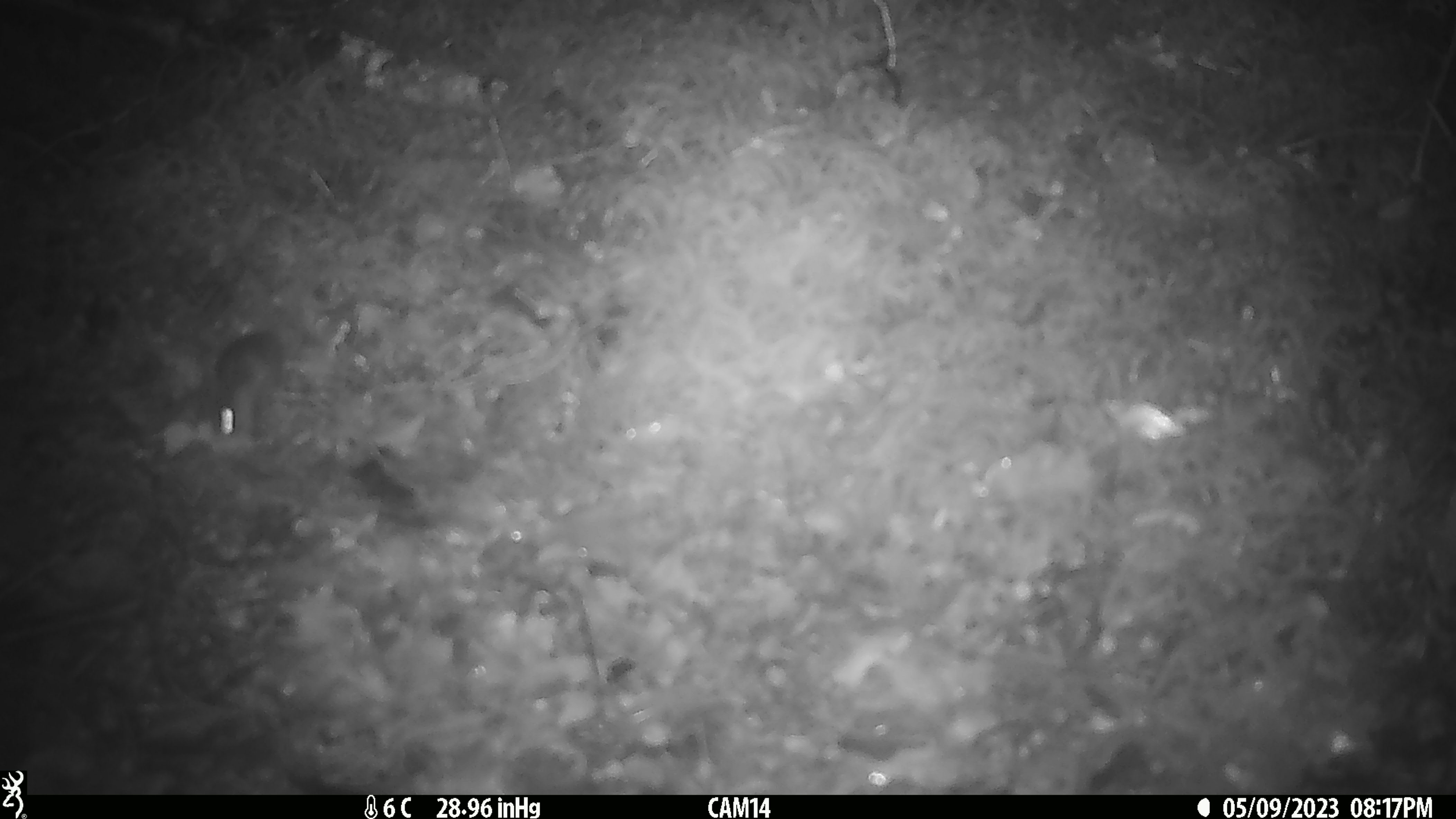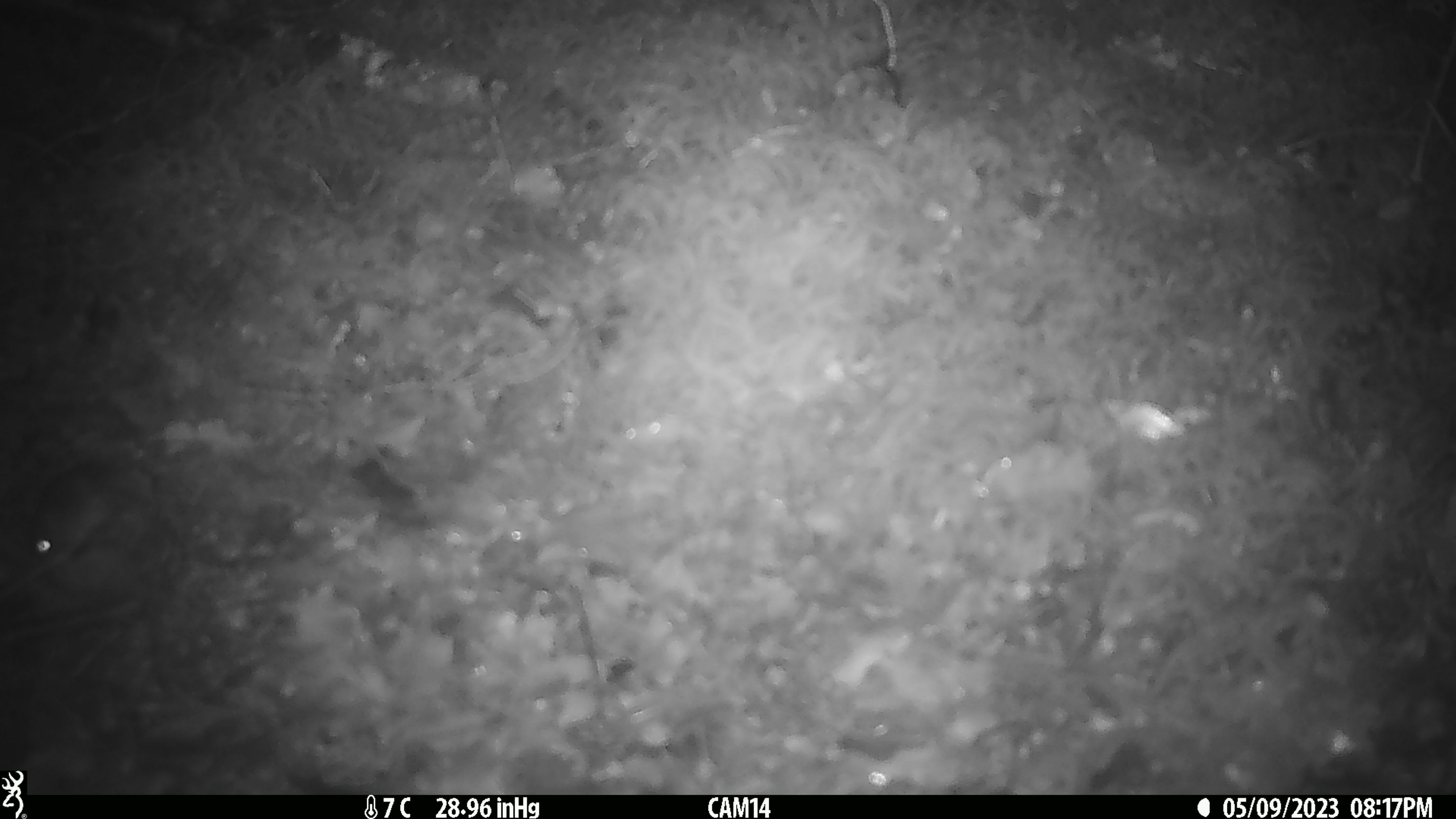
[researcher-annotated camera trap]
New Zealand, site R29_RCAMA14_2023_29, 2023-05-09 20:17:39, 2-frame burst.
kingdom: Animalia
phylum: Chordata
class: Mammalia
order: Rodentia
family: Muridae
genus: Mus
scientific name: Mus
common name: mouse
Mouse (Mus).